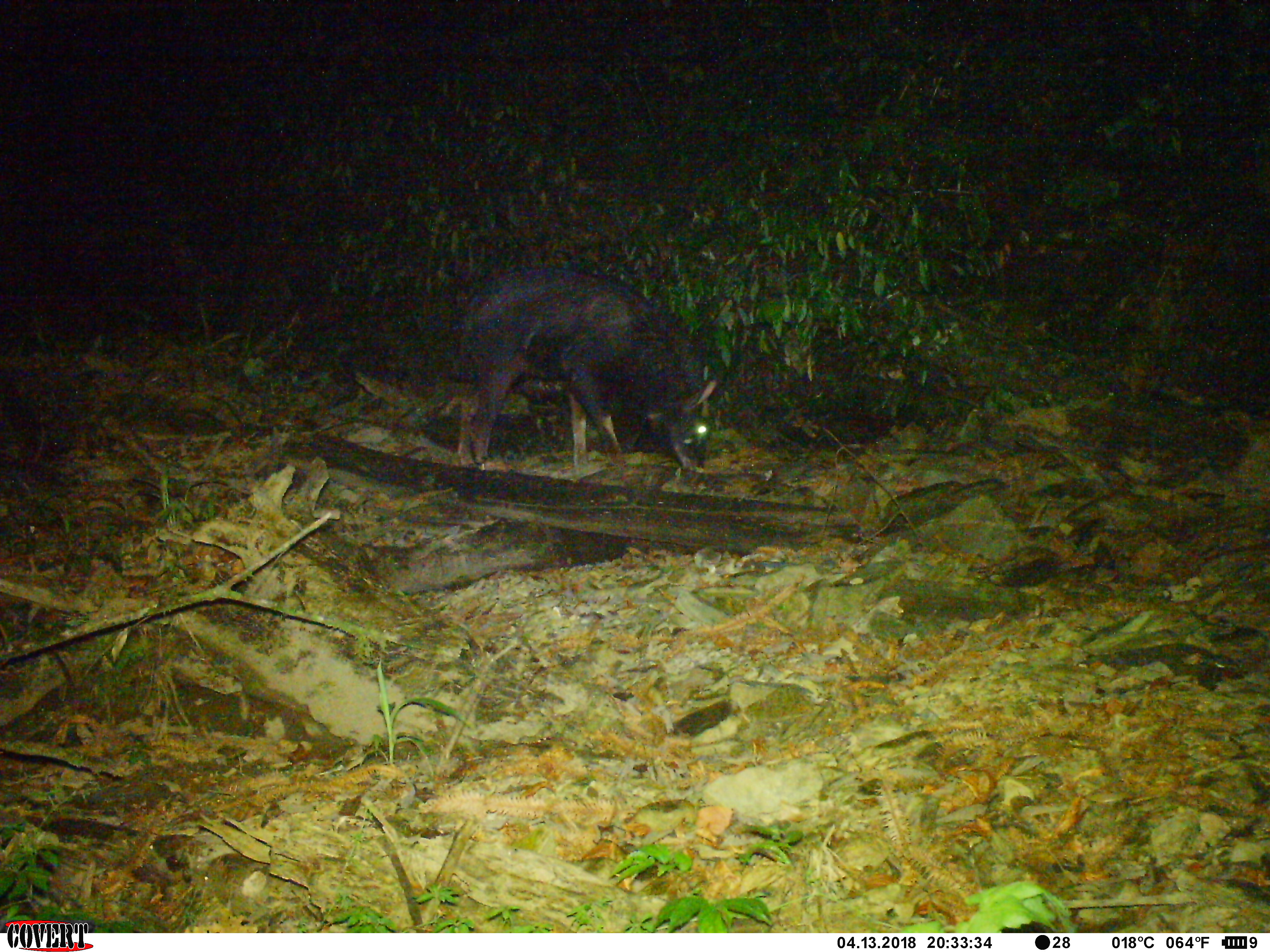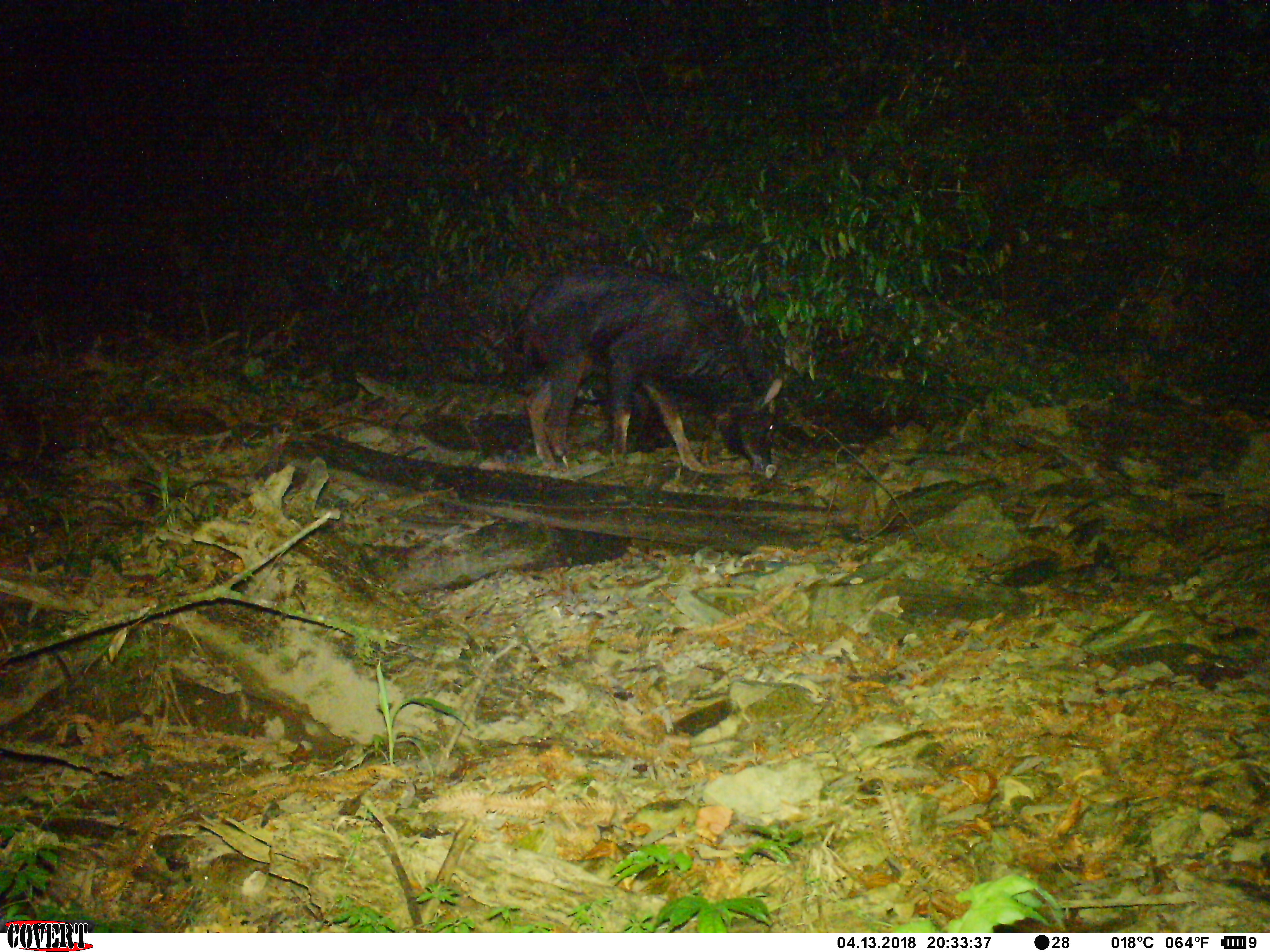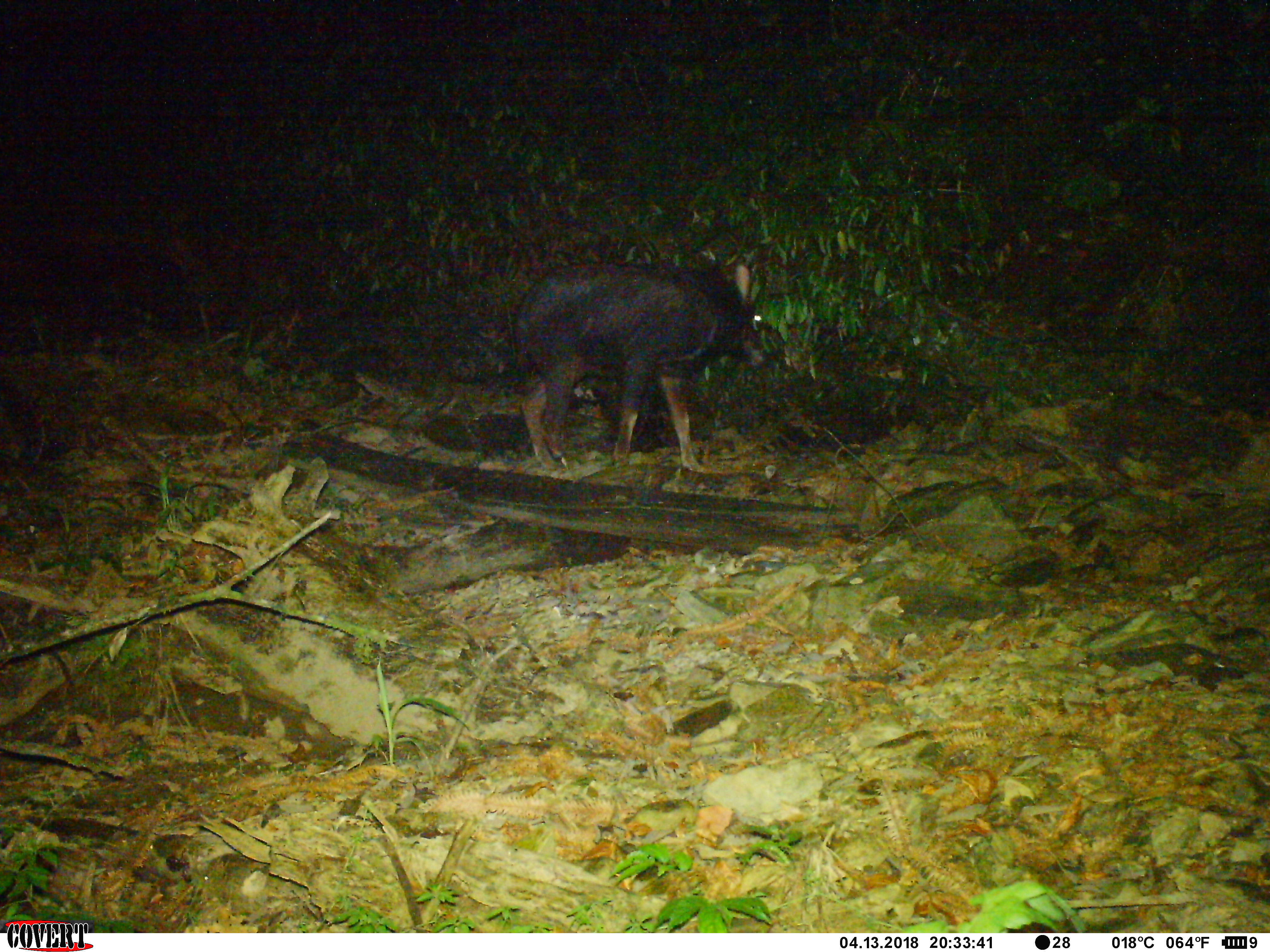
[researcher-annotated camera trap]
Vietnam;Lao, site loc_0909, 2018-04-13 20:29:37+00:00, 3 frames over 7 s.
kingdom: Animalia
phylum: Chordata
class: Mammalia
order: Artiodactyla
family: Bovidae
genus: Capricornis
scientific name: Capricornis sumatraensis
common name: chinese serow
Chinese serow (Capricornis sumatraensis). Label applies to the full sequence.